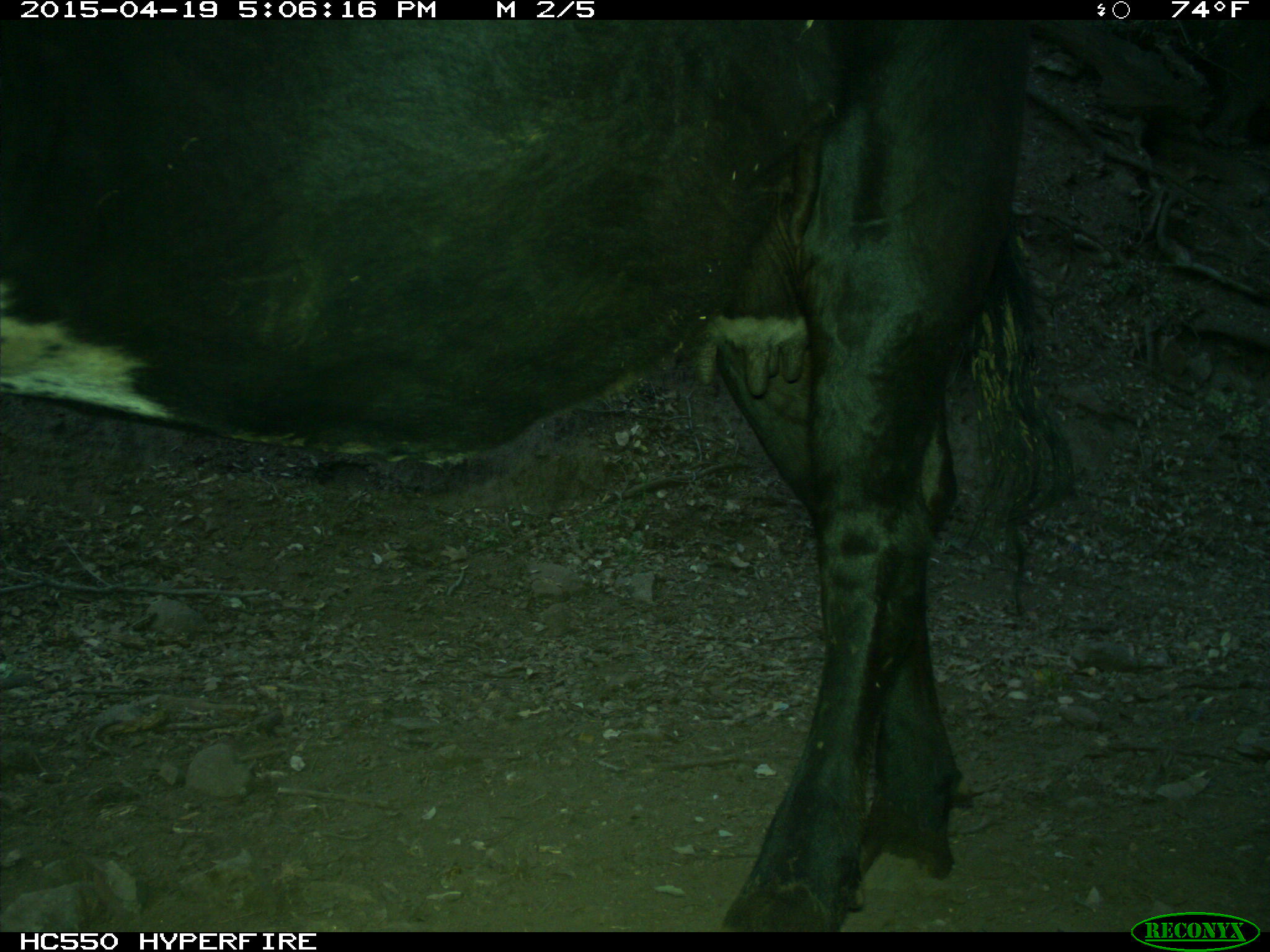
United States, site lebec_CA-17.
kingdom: Animalia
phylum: Chordata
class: Mammalia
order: Artiodactyla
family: Bovidae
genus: Bos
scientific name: Bos taurus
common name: domestic cow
Bos taurus (domestic cow).